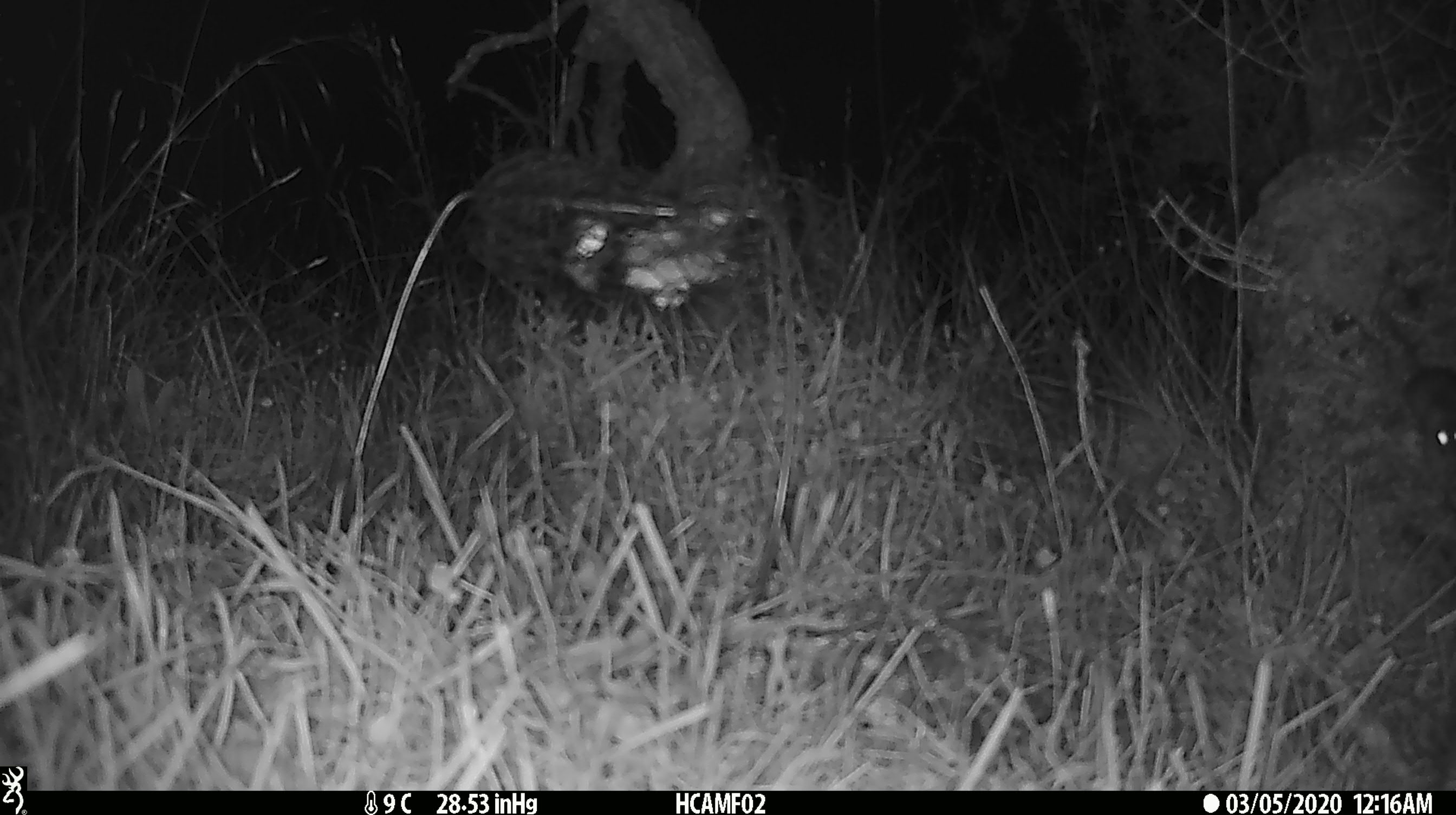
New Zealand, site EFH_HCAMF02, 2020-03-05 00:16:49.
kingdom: Animalia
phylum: Chordata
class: Mammalia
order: Rodentia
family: Muridae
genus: Mus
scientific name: Mus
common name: mouse